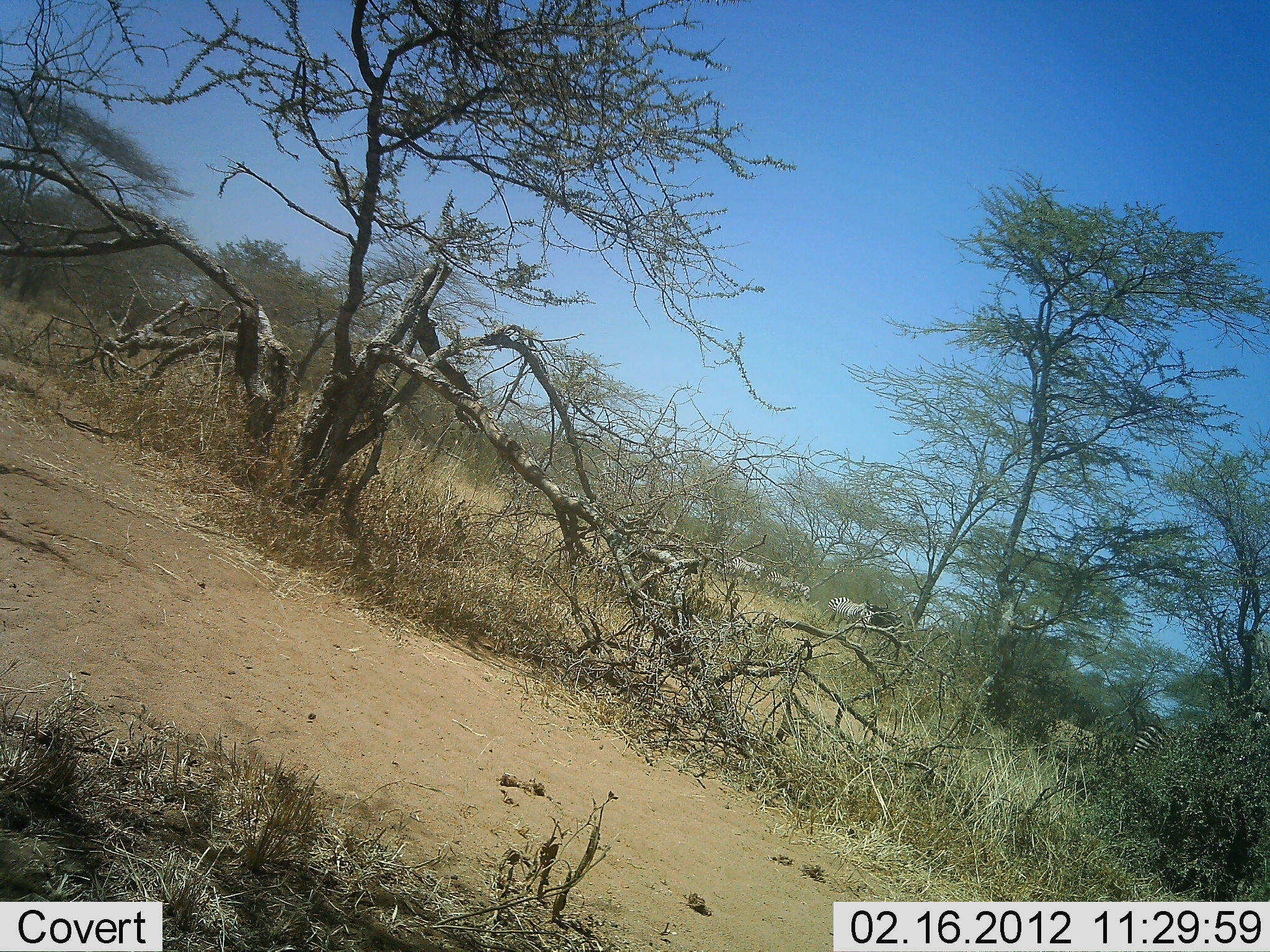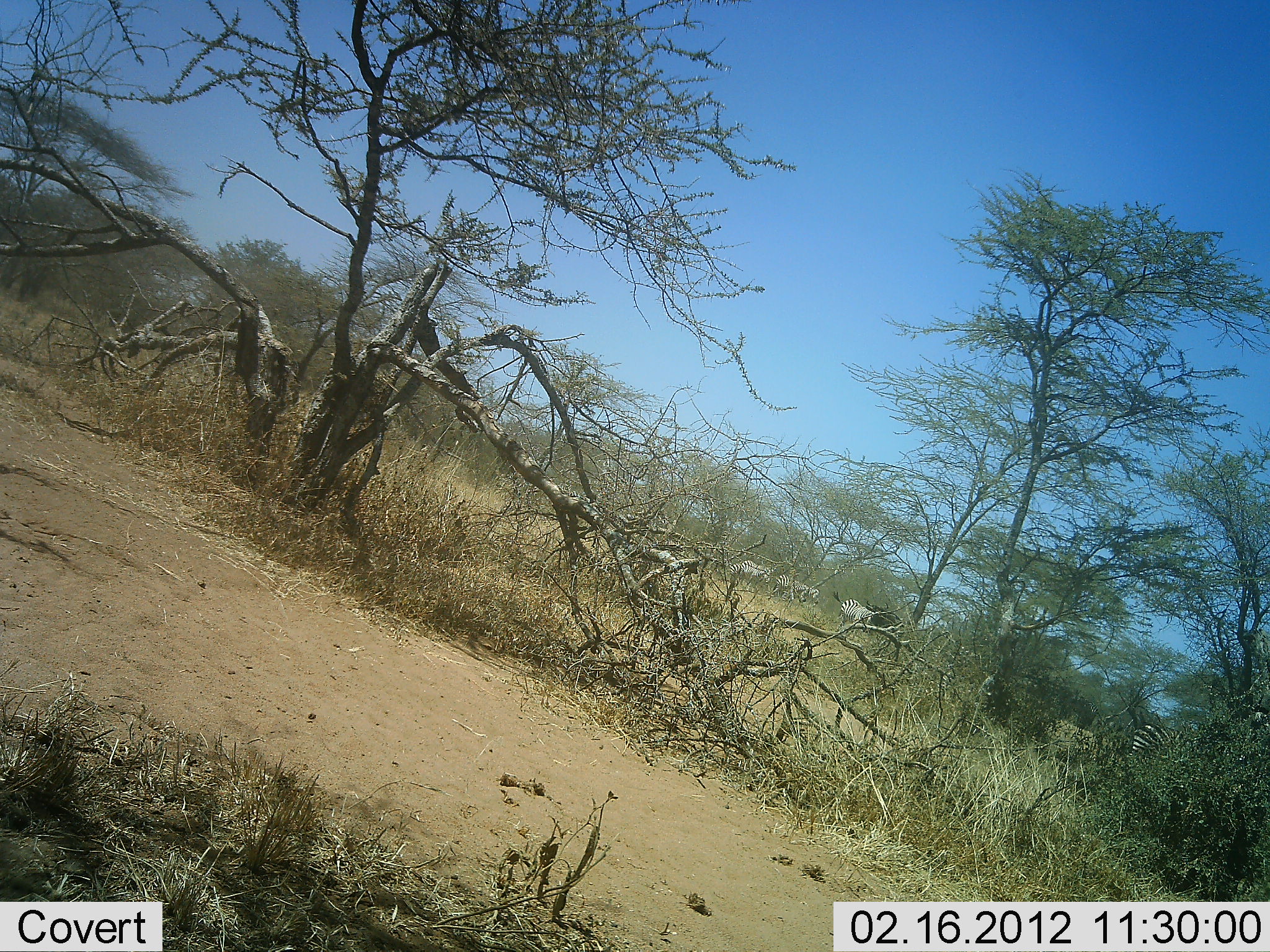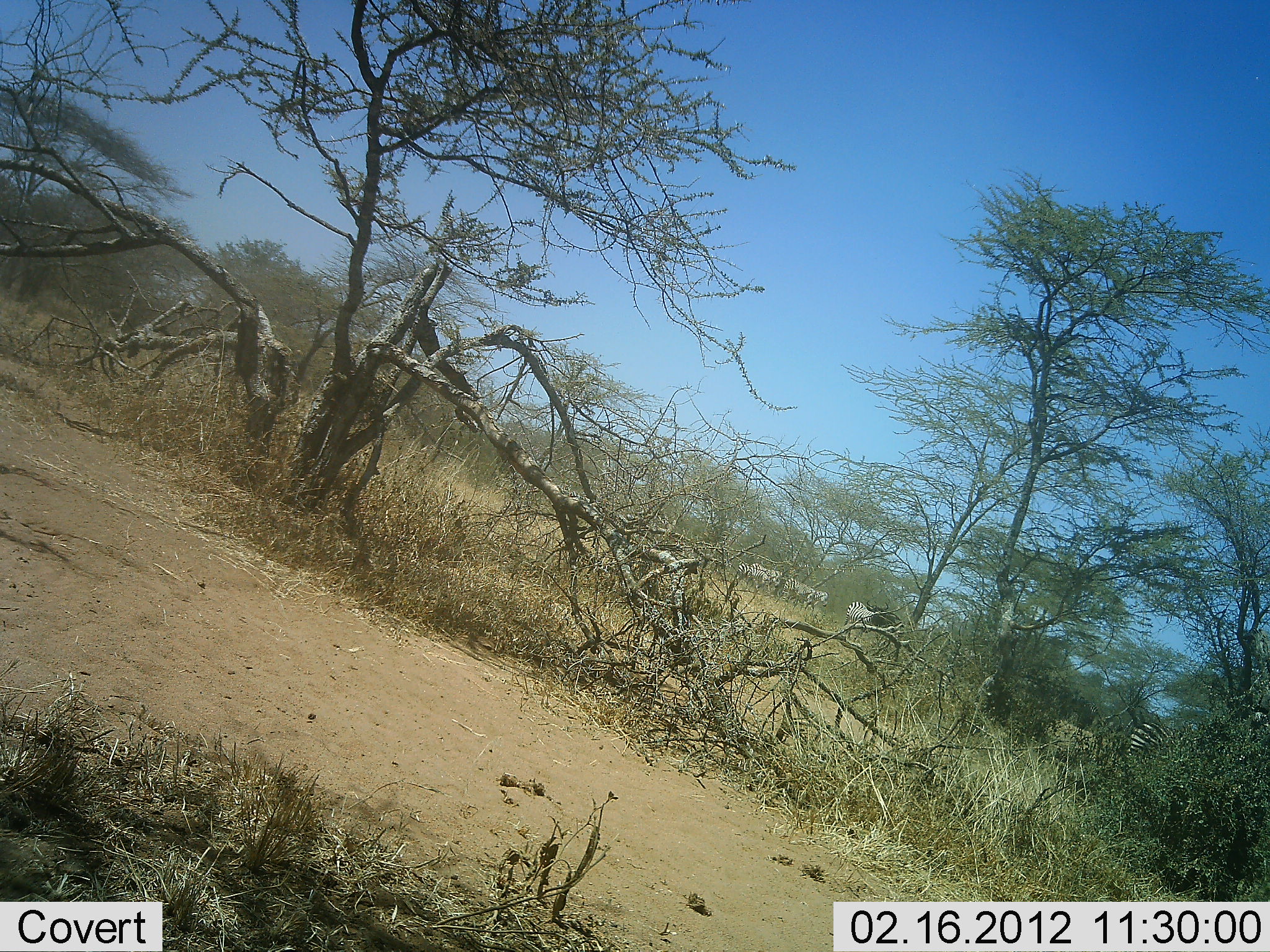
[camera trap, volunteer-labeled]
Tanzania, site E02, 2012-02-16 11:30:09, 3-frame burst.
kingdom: Animalia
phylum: Chordata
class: Mammalia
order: Perissodactyla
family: Equidae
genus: Equus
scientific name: Equus quagga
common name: plains zebra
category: zebra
Zebra (plains zebra) (Equus quagga), count 5. Behavior (volunteer vote fractions): standing 13%, resting 0%, moving 96%, interacting 0%. Young present (vote fraction): 0%. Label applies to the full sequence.